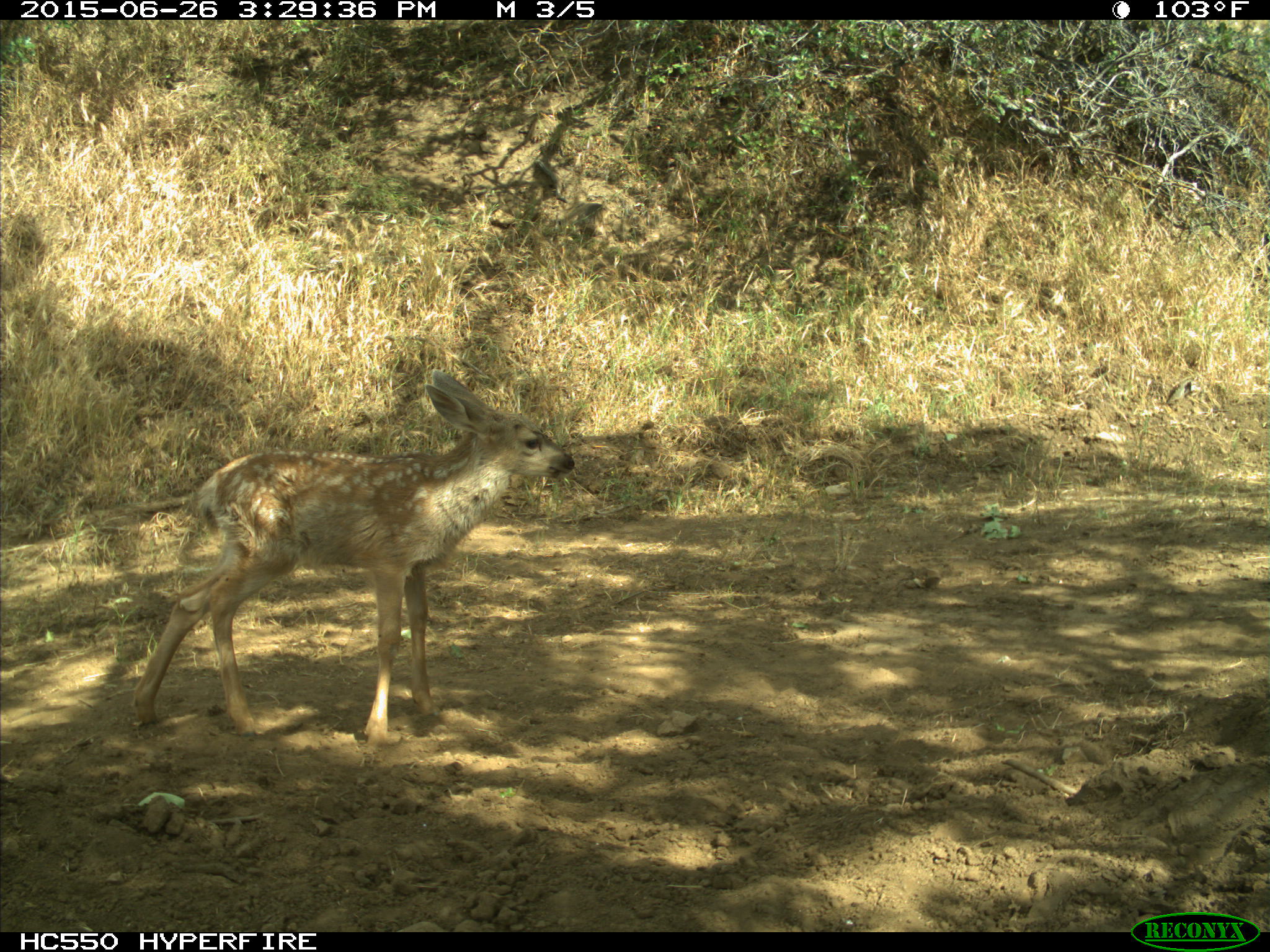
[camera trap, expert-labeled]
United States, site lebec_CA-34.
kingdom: Animalia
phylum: Chordata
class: Mammalia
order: Artiodactyla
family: Cervidae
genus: Odocoileus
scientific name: Odocoileus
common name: deer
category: unidentified deer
Unidentified deer (deer) (Odocoileus).